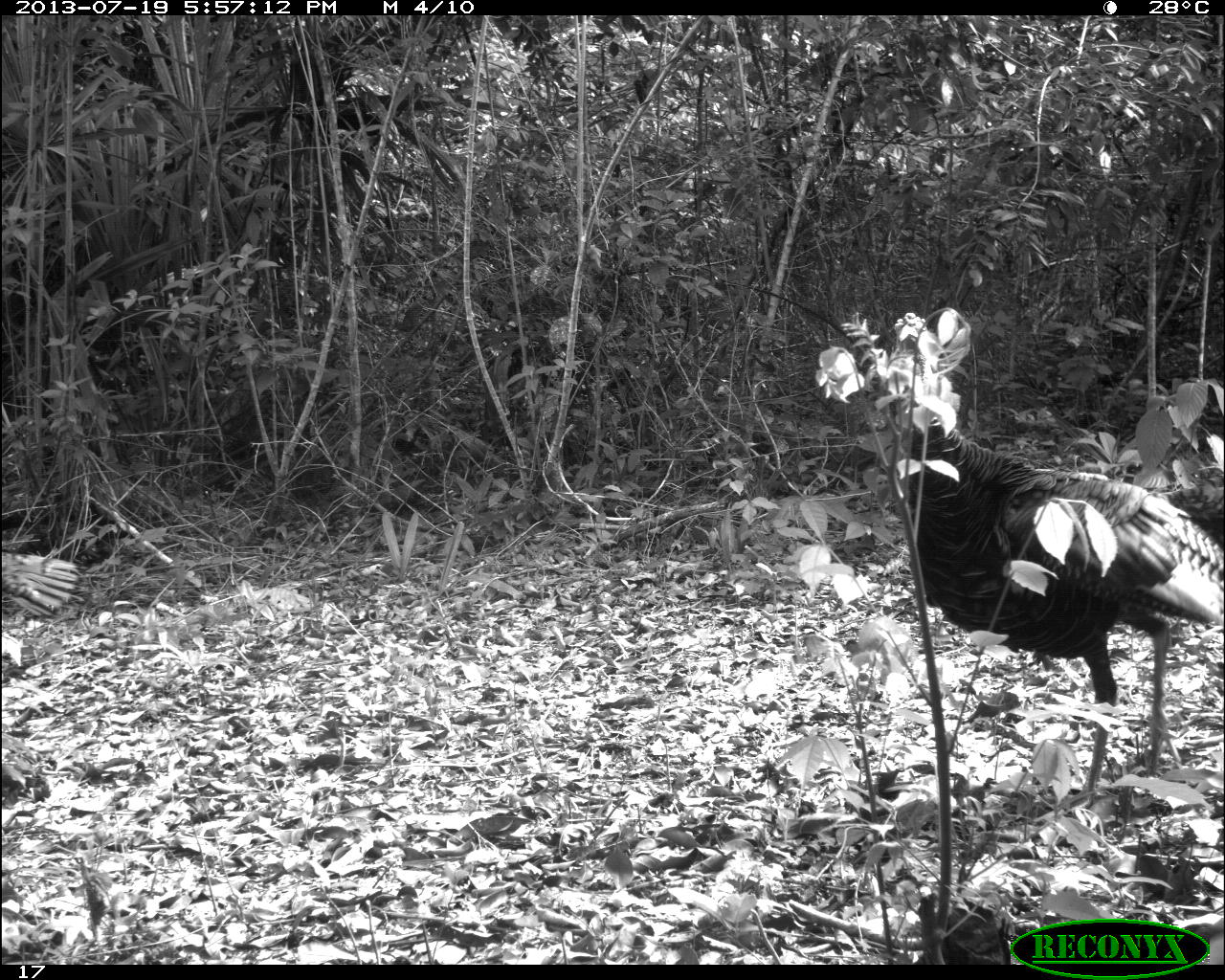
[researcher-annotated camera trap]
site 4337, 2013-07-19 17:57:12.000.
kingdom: Animalia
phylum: Chordata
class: Aves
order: Galliformes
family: Phasianidae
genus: Meleagris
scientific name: Meleagris ocellata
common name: ocellated turkey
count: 1